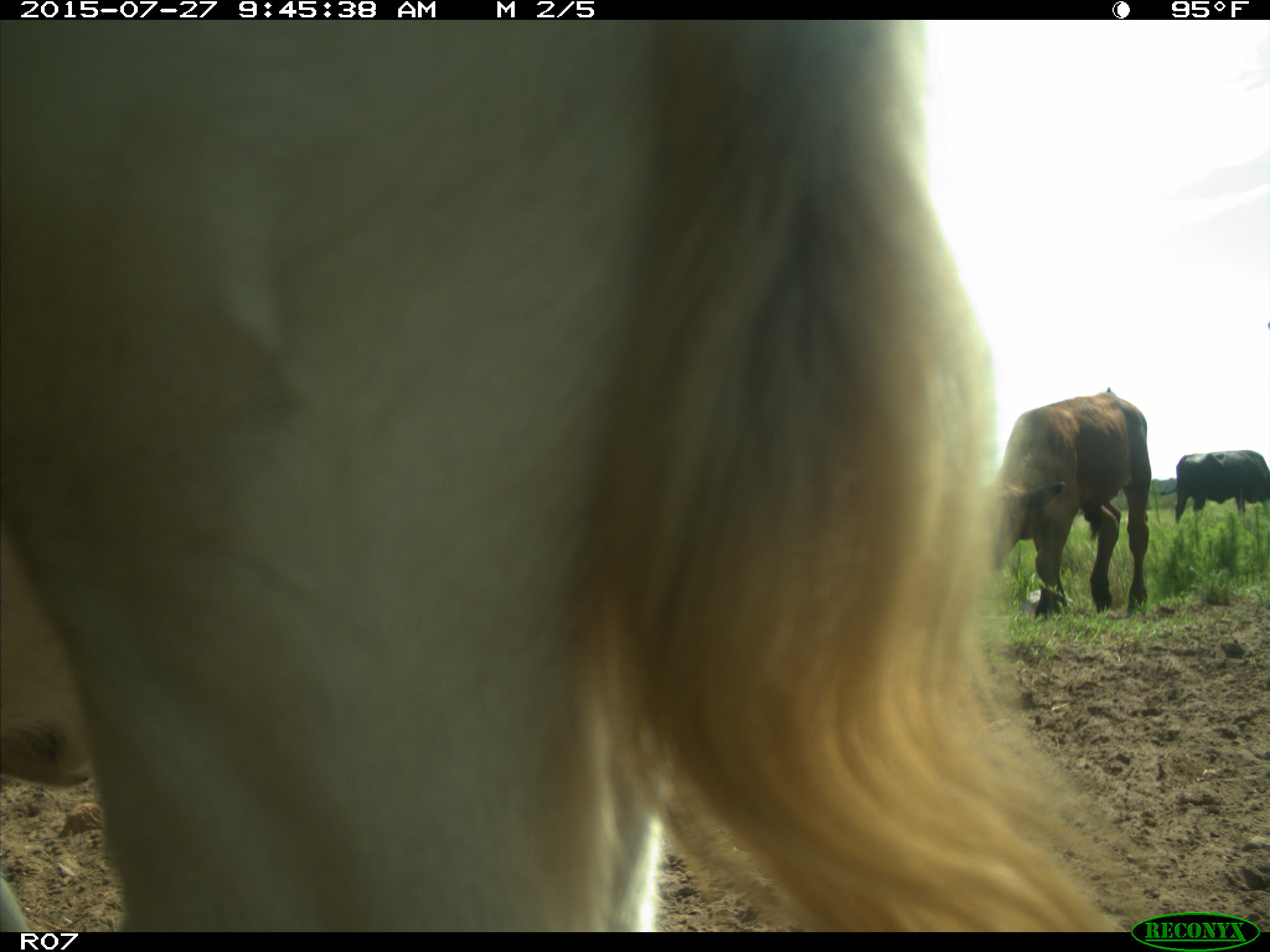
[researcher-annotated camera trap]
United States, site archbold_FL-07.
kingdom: Animalia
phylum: Chordata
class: Mammalia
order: Artiodactyla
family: Bovidae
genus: Bos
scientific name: Bos taurus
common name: domestic cow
Bos taurus (domestic cow).